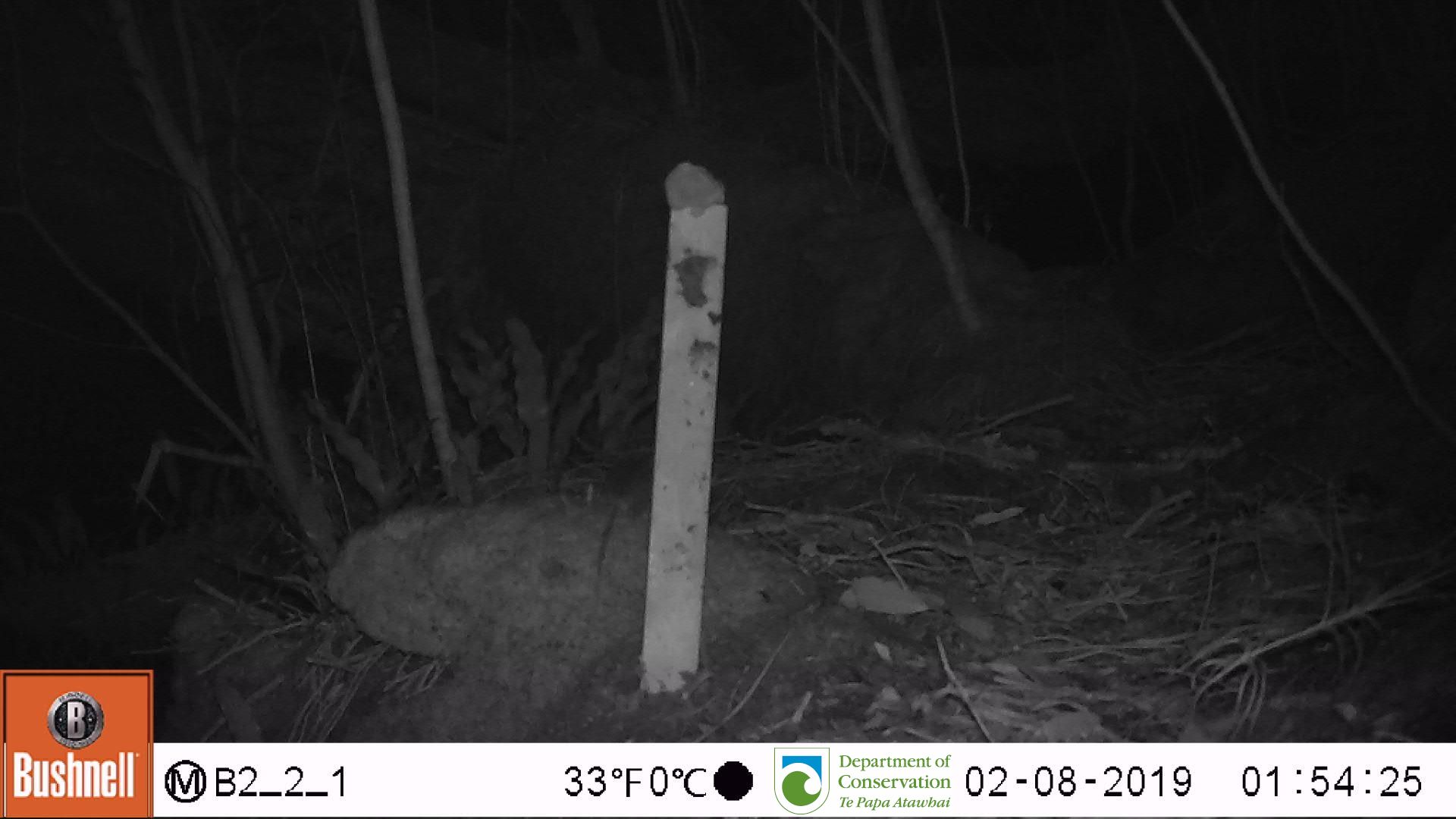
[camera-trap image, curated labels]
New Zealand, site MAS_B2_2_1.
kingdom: Animalia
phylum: Chordata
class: Mammalia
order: Rodentia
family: Muridae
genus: Mus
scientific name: Mus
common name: mouse